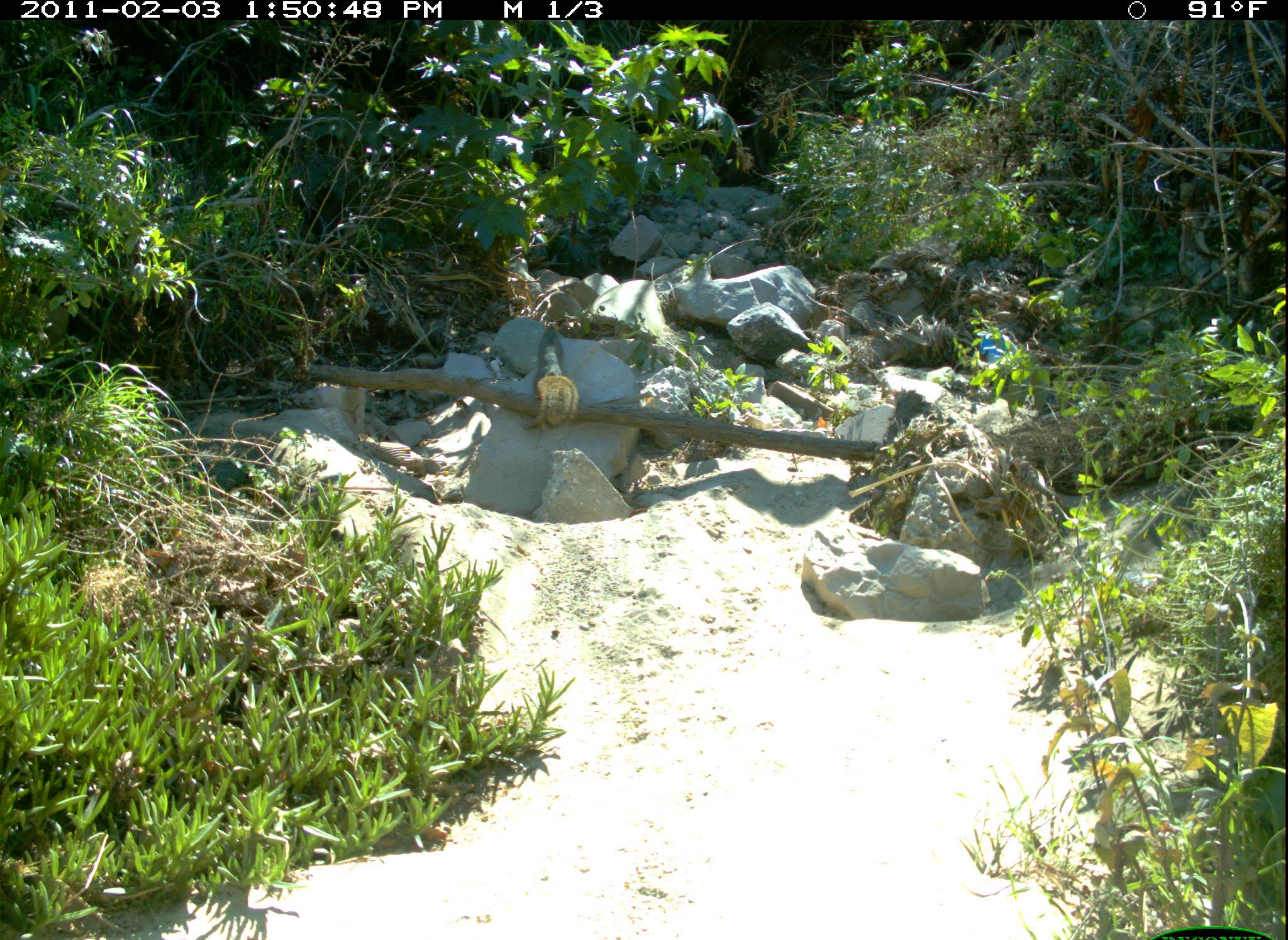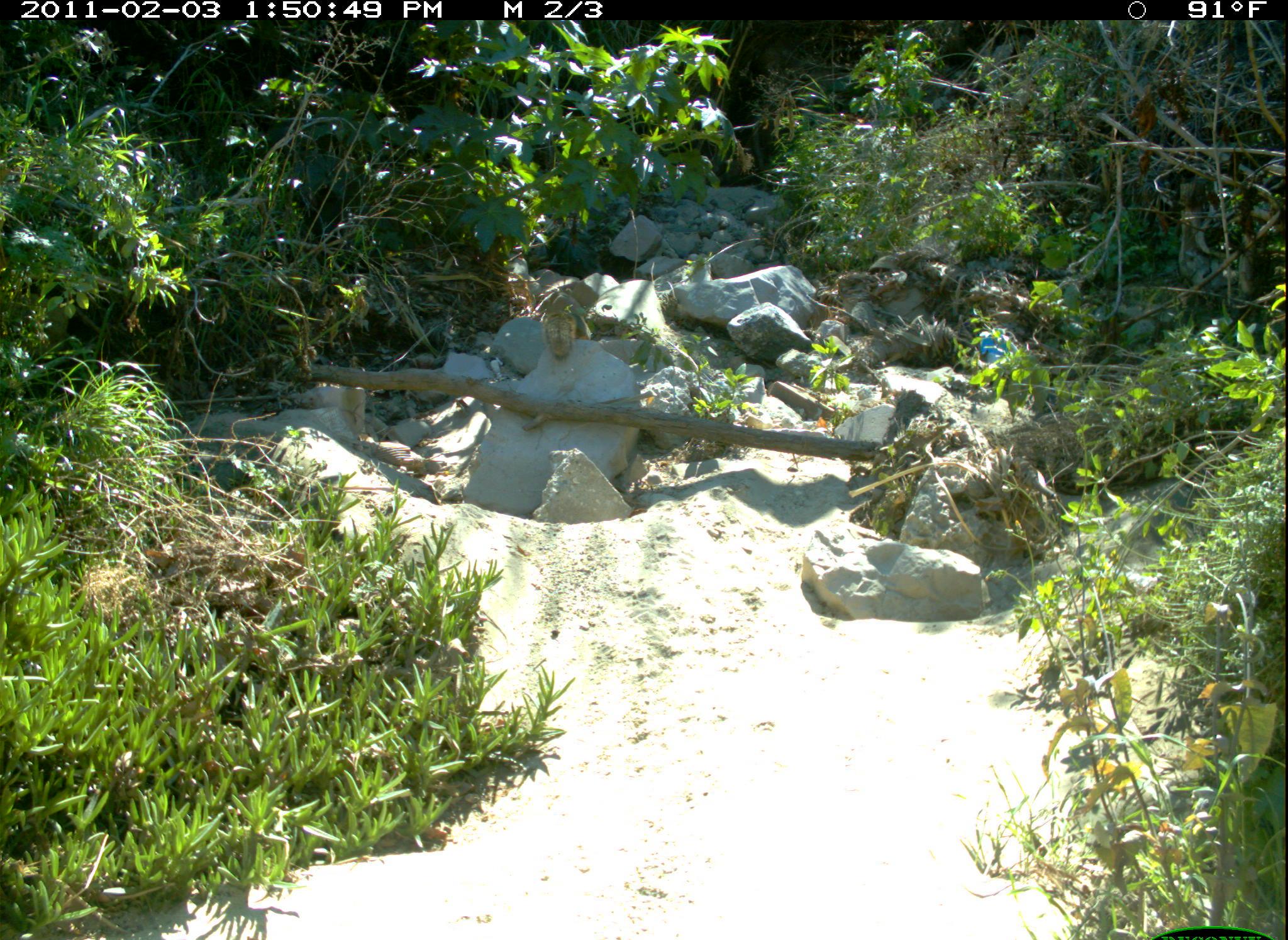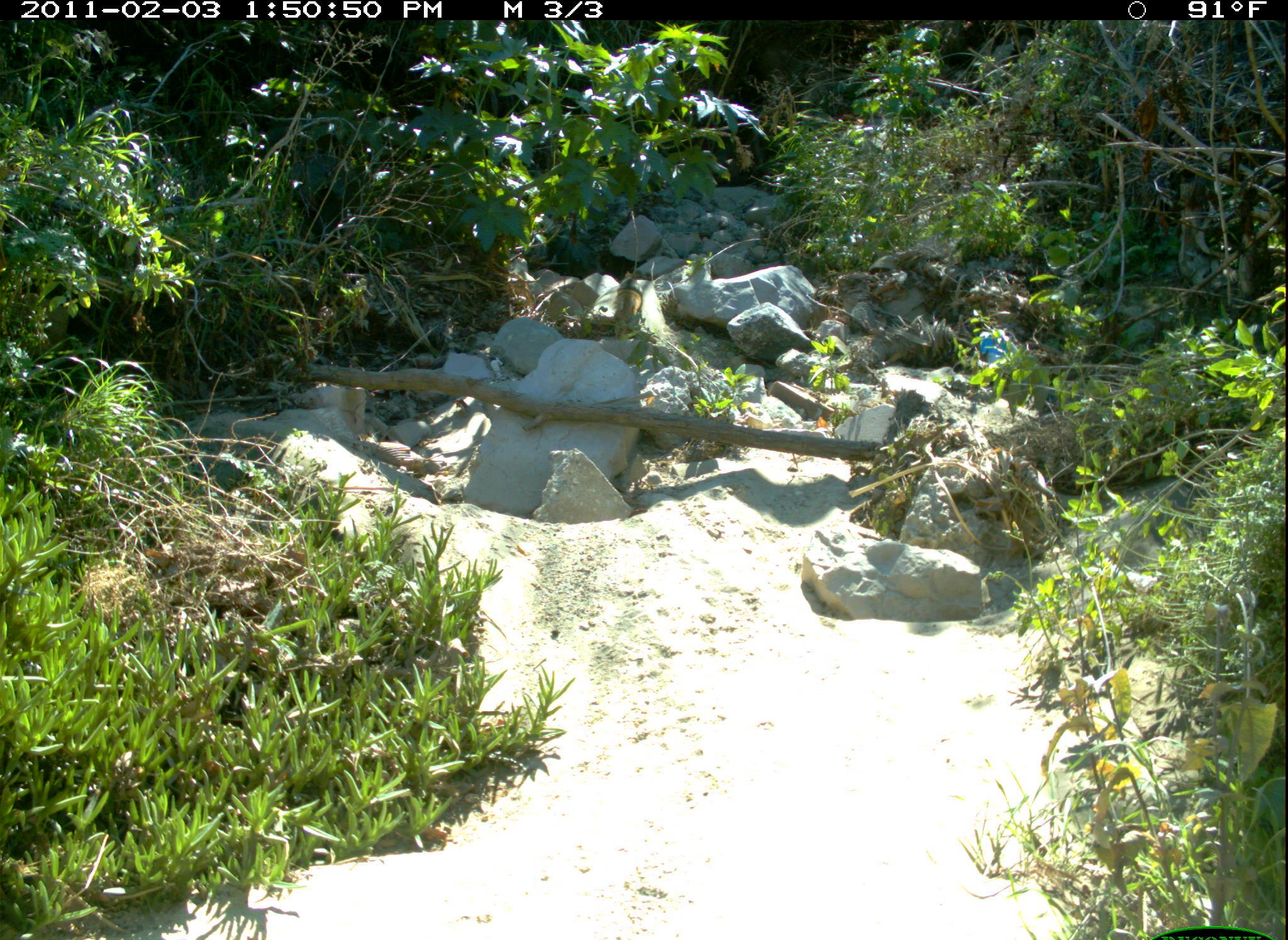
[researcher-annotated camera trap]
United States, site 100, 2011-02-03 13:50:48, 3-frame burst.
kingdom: Animalia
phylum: Chordata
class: Mammalia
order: Rodentia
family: Sciuridae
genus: Sciurus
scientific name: Sciurus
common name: squirrel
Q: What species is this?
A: Squirrel (Sciurus).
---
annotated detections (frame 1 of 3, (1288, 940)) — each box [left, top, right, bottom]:
squirrel: [523, 321, 610, 449]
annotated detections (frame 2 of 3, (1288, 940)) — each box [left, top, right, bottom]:
squirrel: [520, 283, 613, 367]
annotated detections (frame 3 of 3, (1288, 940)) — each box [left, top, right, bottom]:
squirrel: [599, 259, 668, 351]